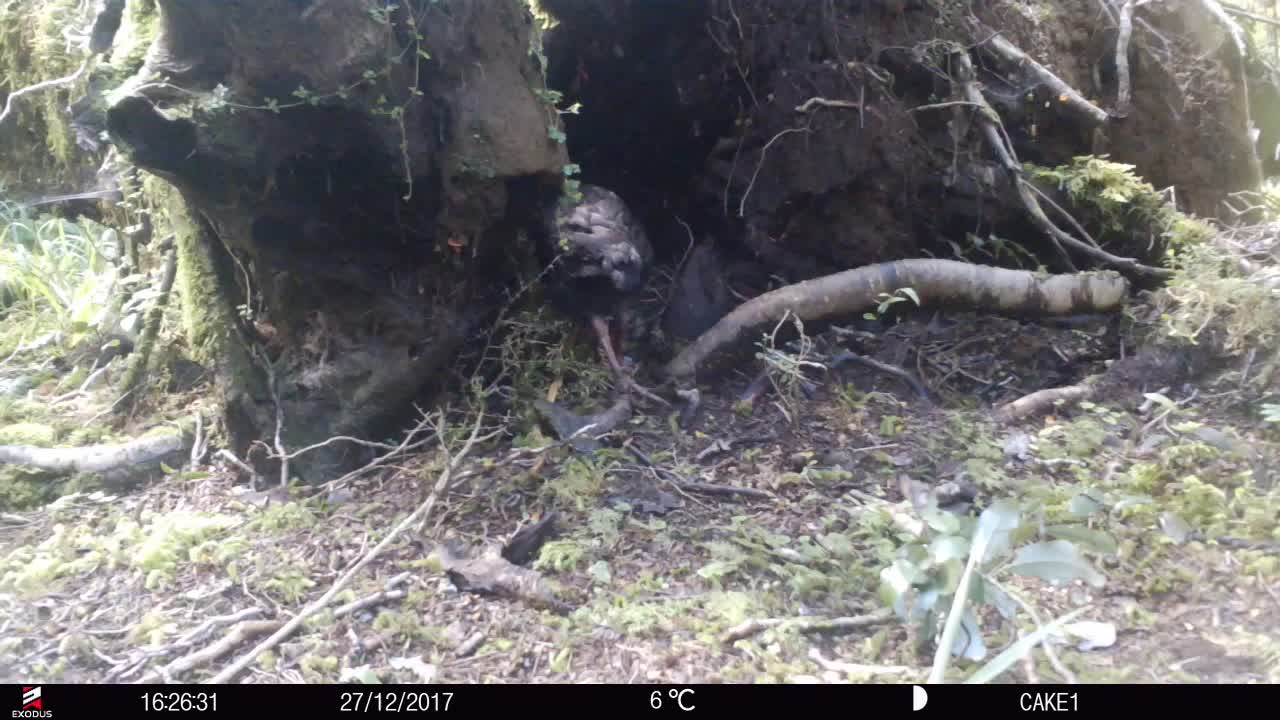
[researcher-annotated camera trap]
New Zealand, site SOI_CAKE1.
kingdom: Animalia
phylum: Chordata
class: Aves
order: Gruiformes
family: Rallidae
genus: Gallirallus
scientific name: Gallirallus australis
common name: weka